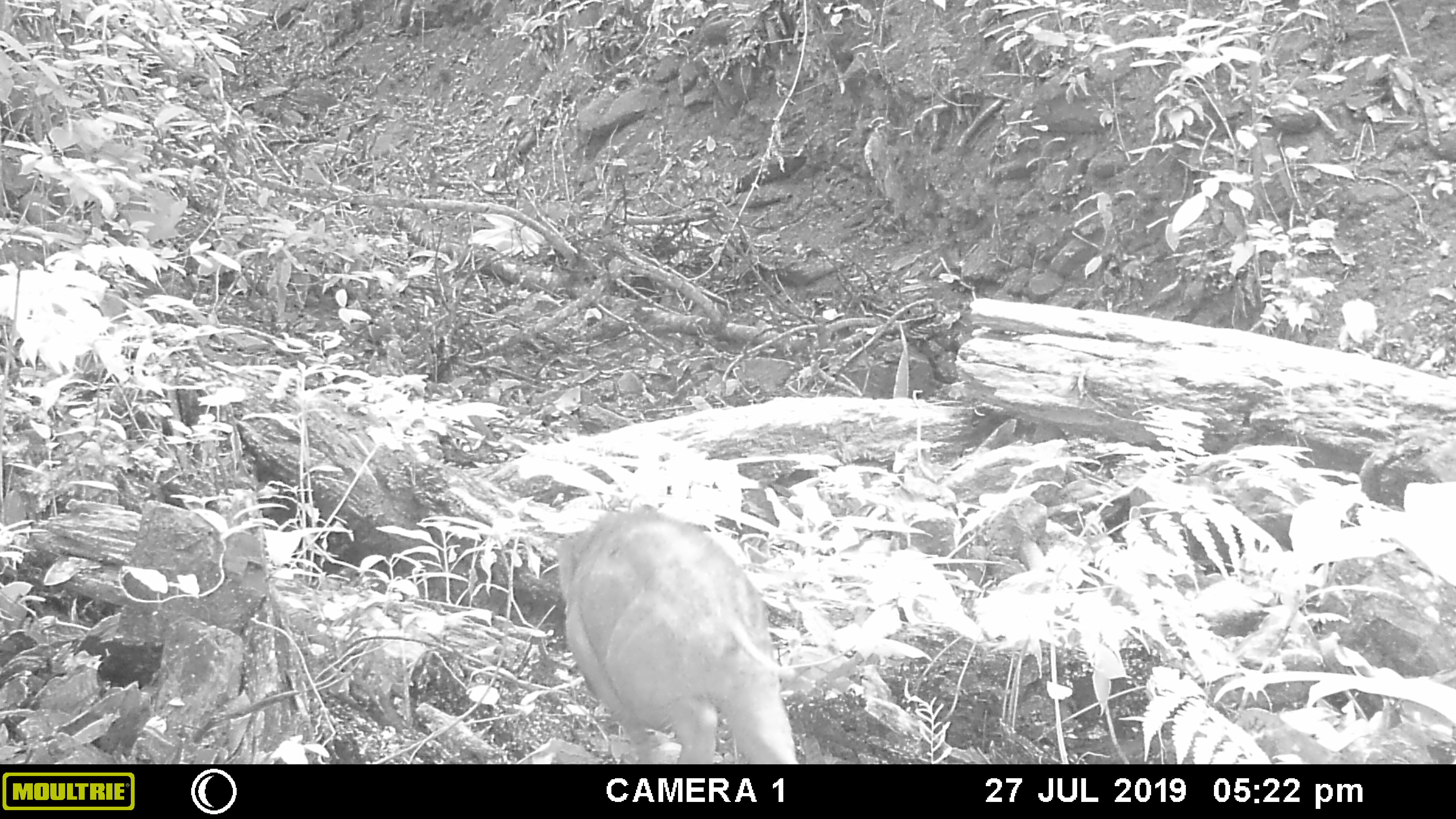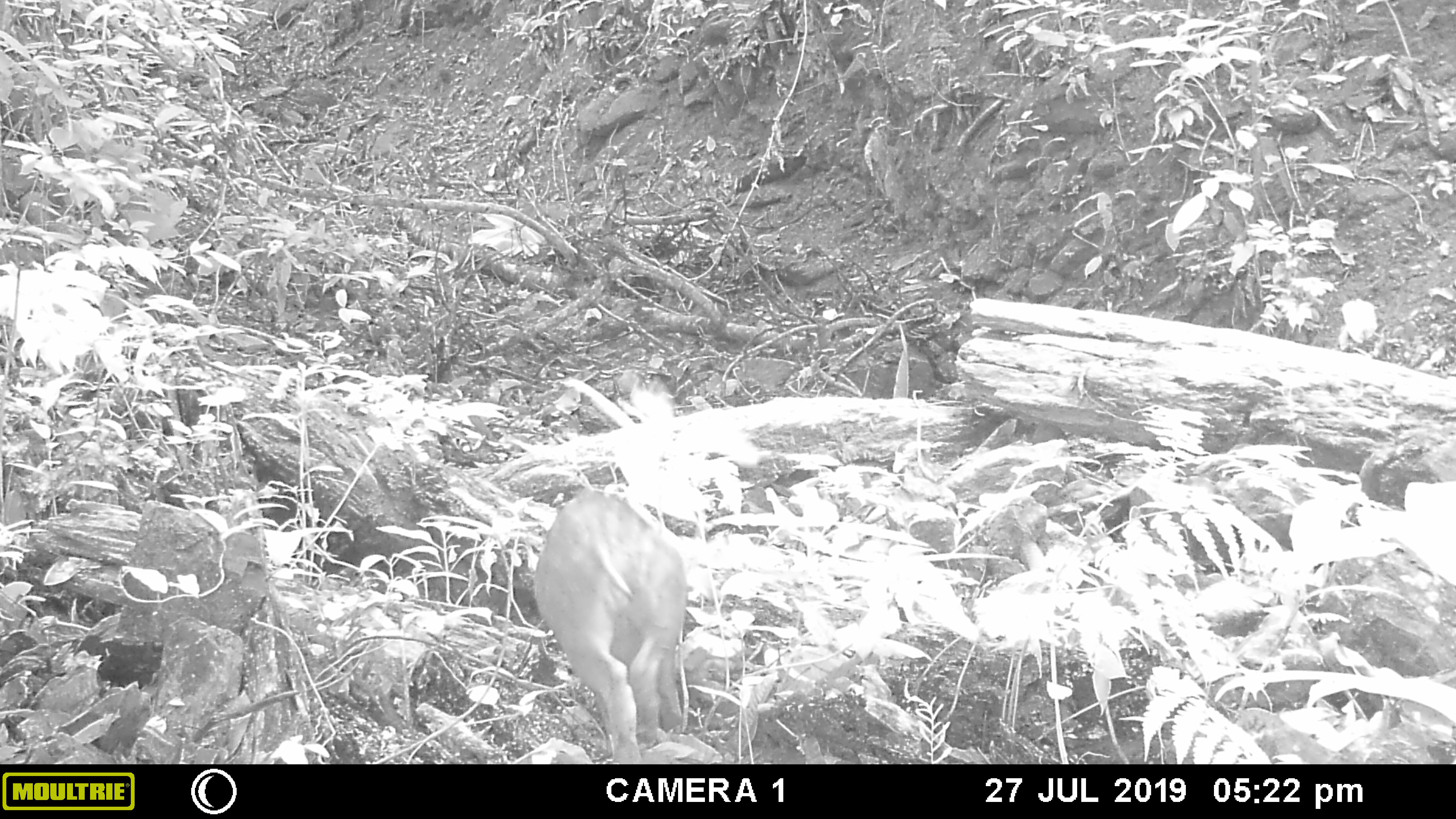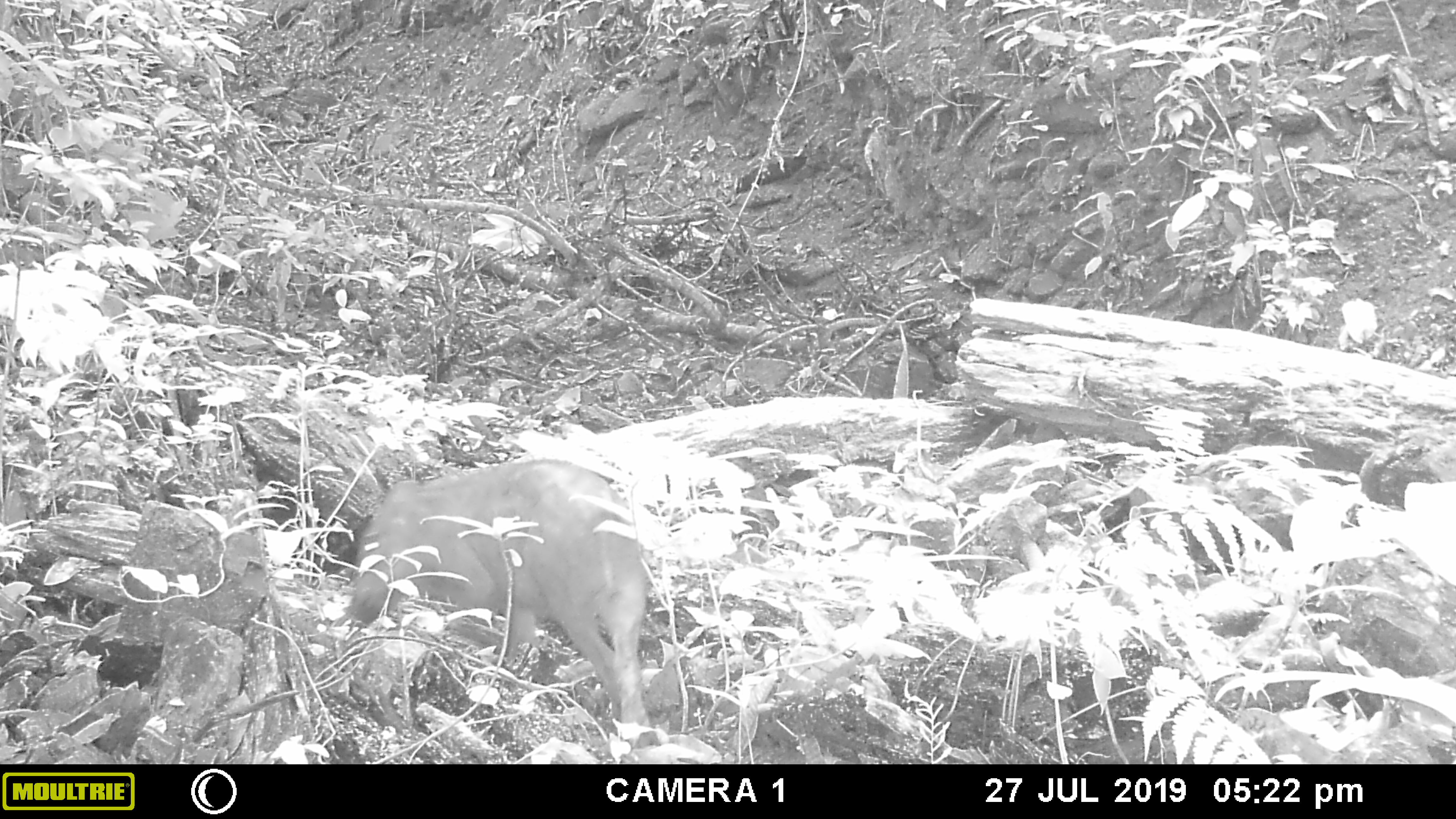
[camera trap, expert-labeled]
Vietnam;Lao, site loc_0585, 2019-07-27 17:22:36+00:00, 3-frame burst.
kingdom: Animalia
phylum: Chordata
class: Mammalia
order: Artiodactyla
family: Suidae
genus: Sus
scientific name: Sus scrofa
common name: eurasian wild pig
Eurasian wild pig (Sus scrofa). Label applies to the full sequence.